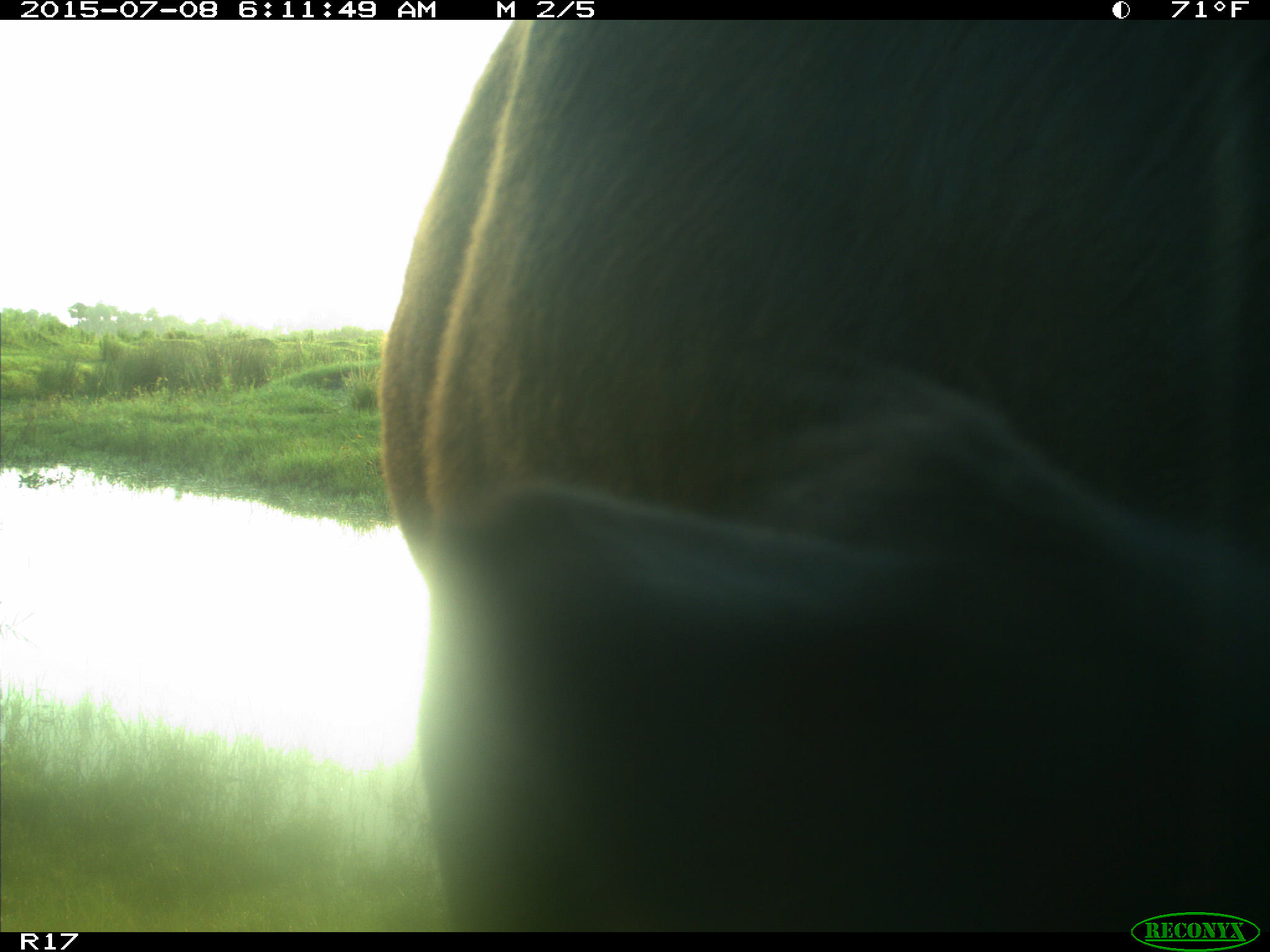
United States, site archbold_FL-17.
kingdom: Animalia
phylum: Chordata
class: Mammalia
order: Artiodactyla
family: Bovidae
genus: Bos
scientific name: Bos taurus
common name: domestic cow